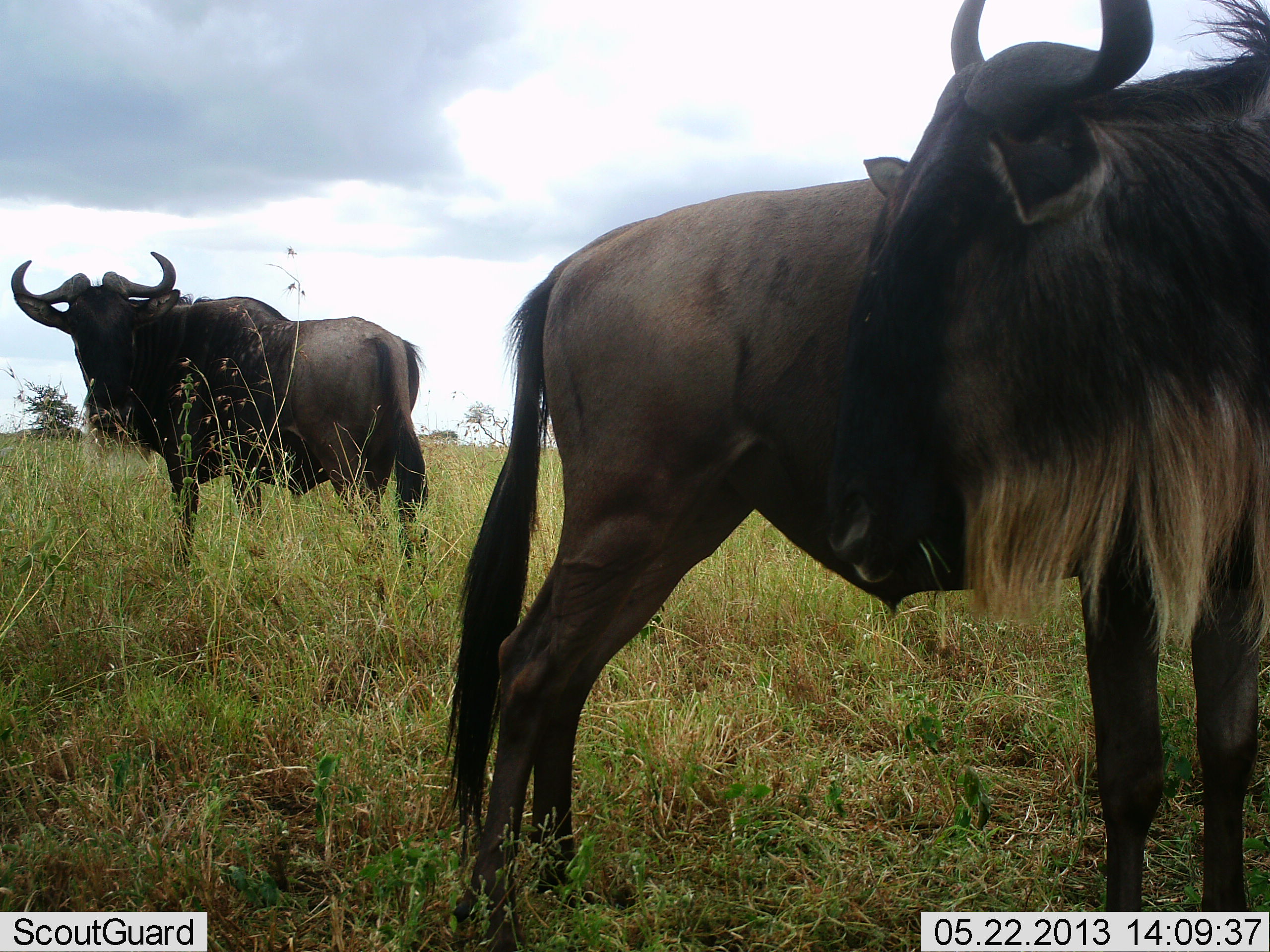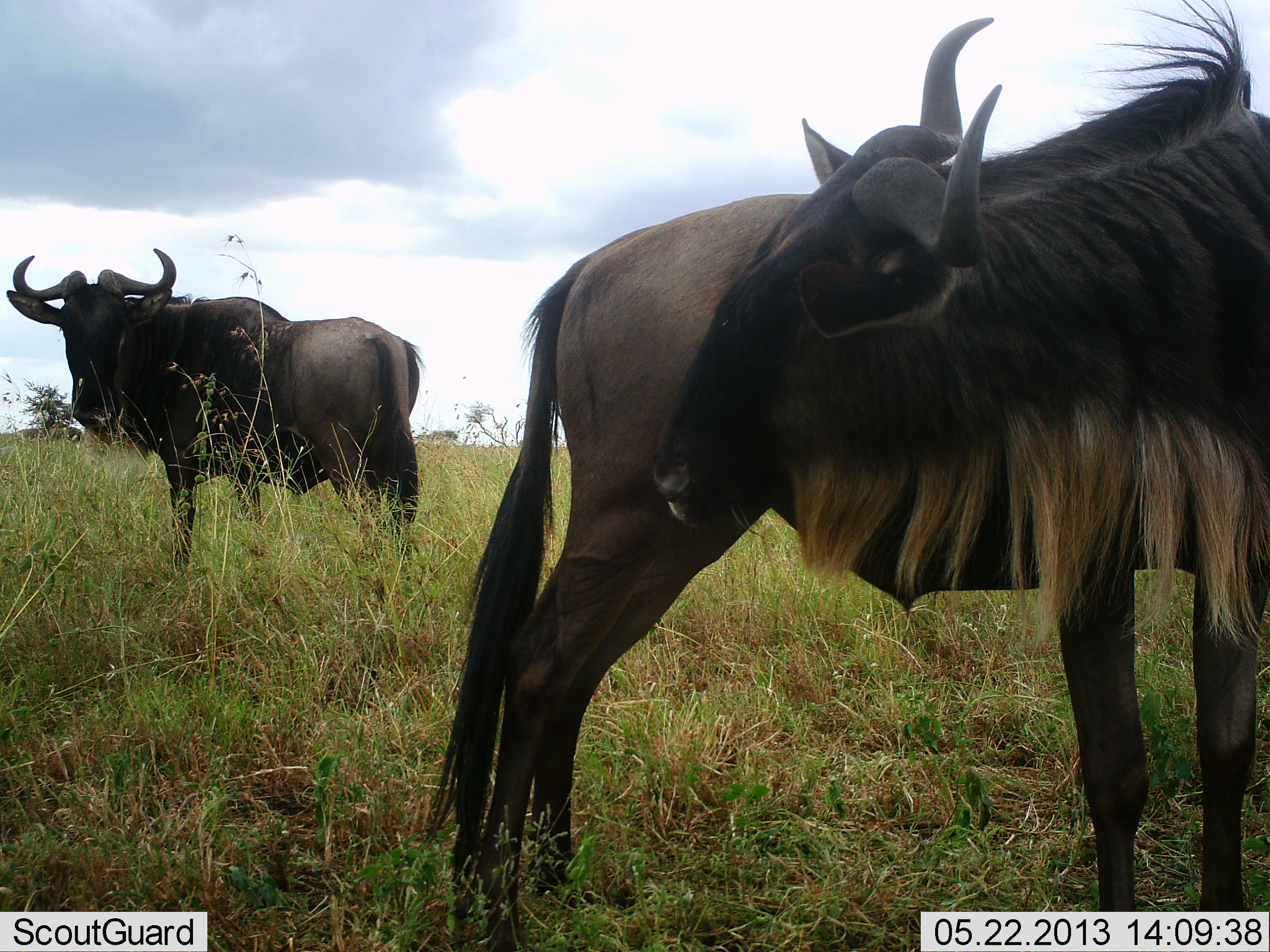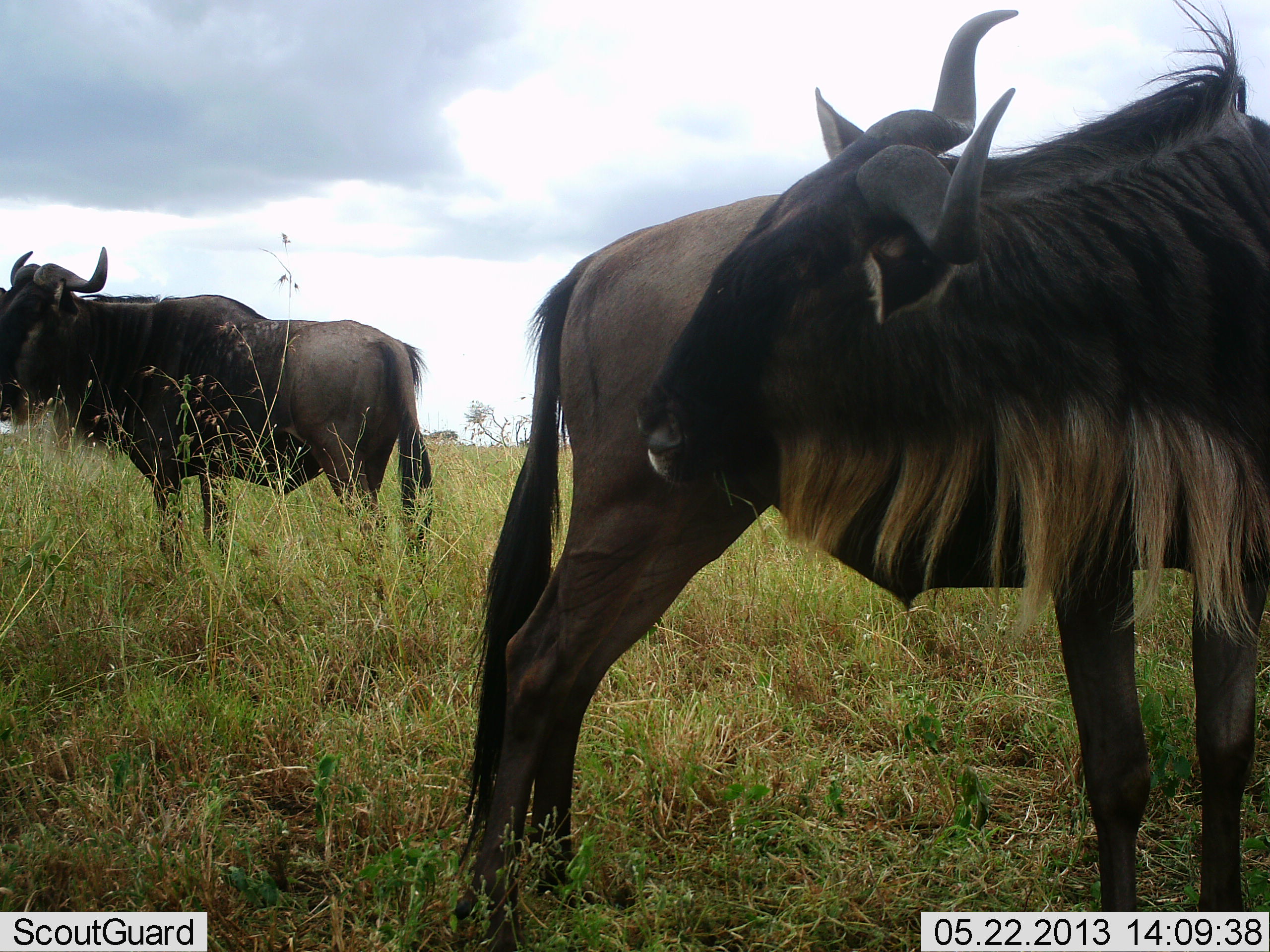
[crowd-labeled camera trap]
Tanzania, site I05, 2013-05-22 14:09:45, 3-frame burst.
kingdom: Animalia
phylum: Chordata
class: Mammalia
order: Artiodactyla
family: Bovidae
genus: Connochaetes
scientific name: Connochaetes taurinus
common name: blue wildebeest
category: wildebeest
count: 3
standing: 97%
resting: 0%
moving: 6%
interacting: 29%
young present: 0%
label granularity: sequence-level